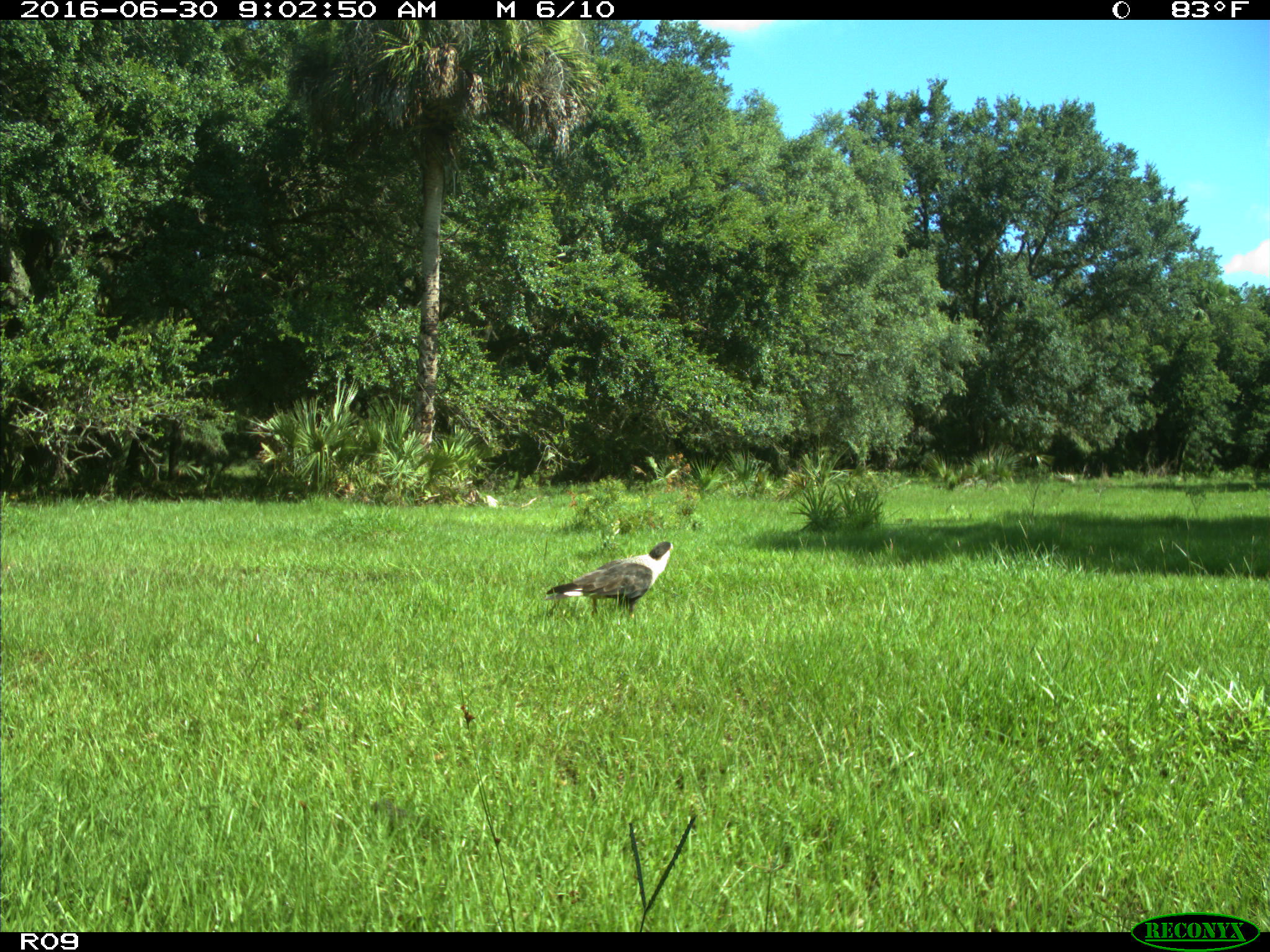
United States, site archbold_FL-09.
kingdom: Animalia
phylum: Chordata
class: Aves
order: Accipitriformes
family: Accipitridae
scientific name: Accipitridae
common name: acciptirids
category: unidentified accipitrid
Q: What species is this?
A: Unidentified accipitrid (acciptirids) (Accipitridae).